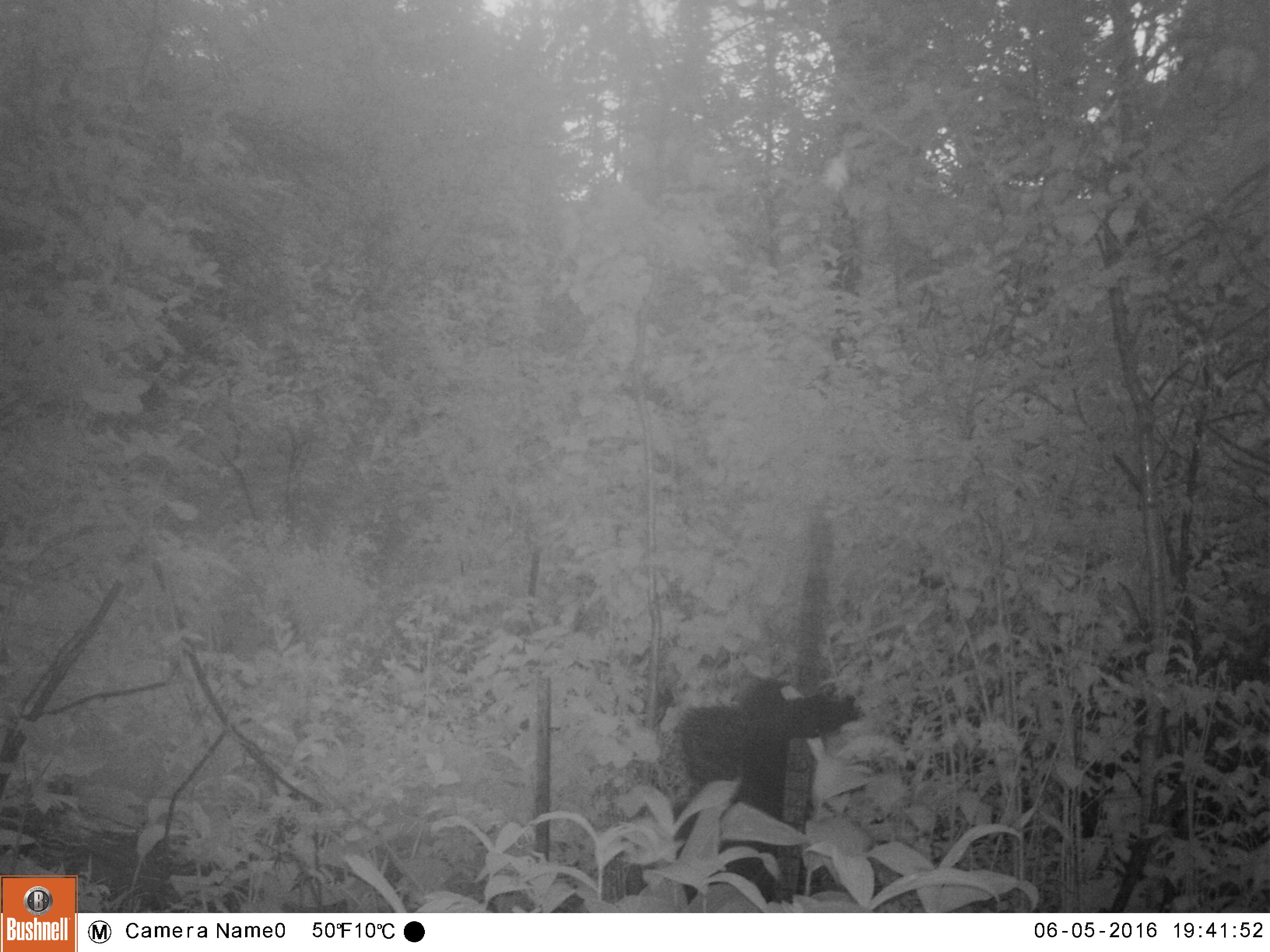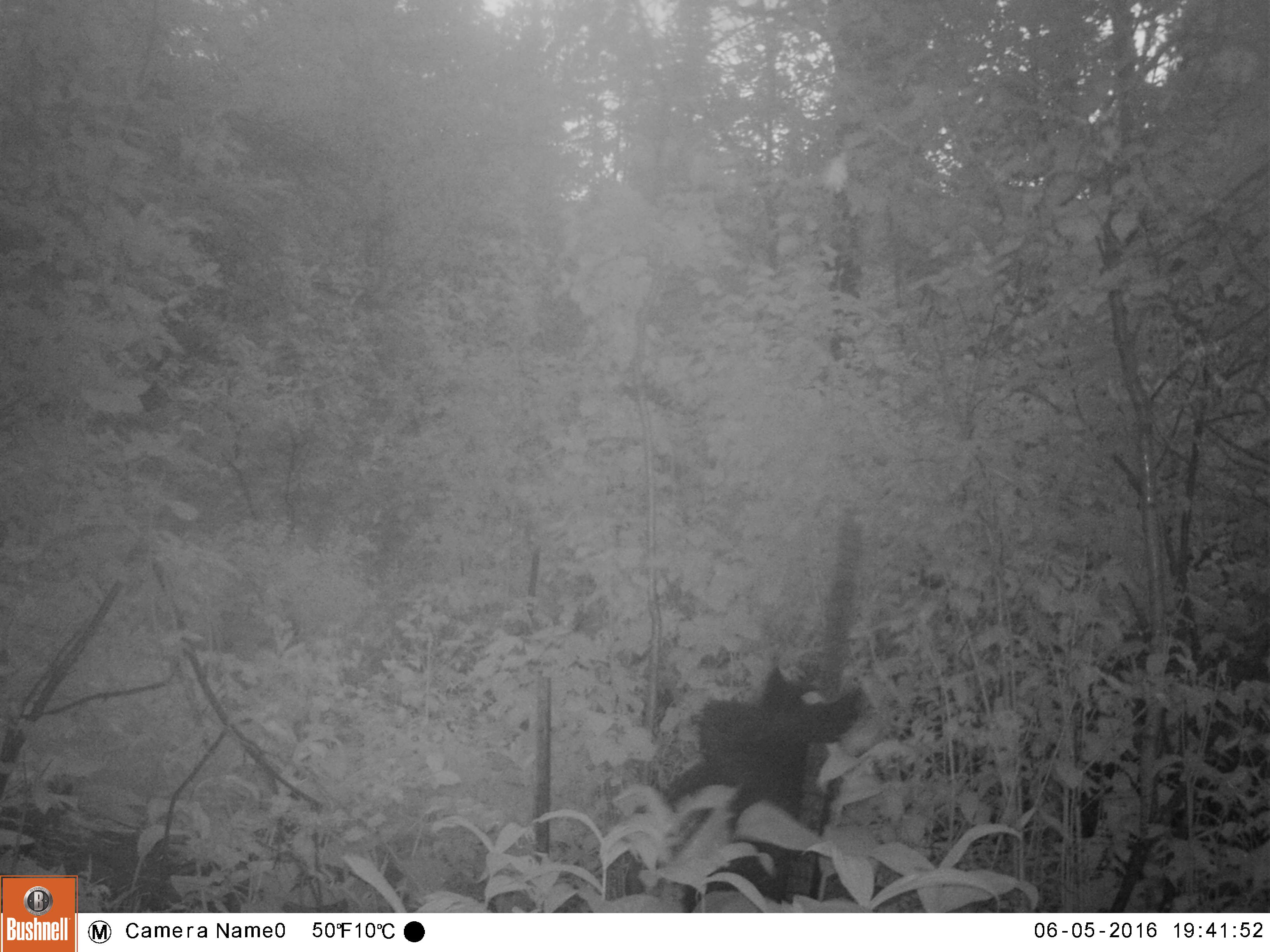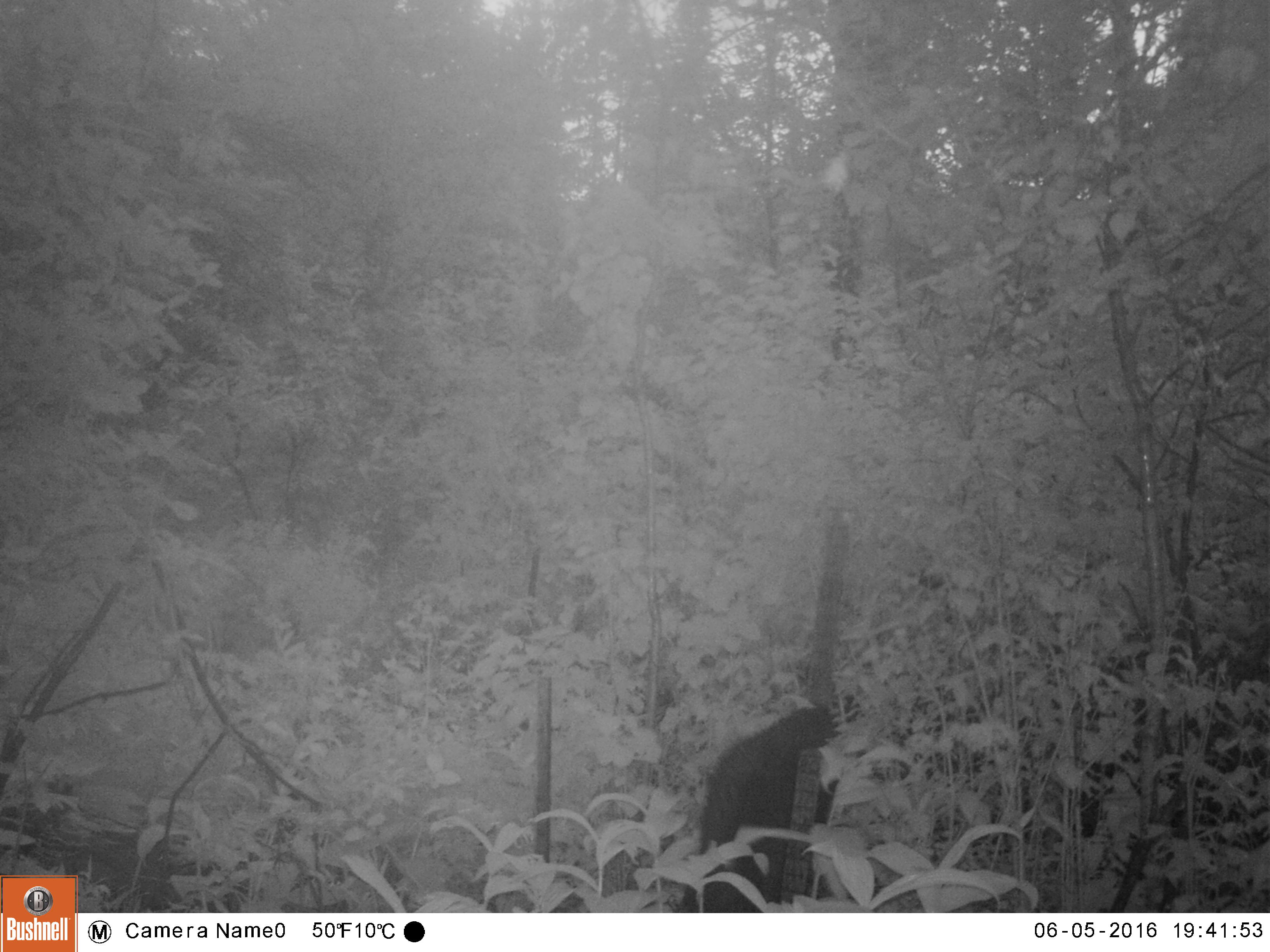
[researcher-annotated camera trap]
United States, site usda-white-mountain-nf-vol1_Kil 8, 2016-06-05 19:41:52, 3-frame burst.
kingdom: Animalia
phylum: Chordata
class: Mammalia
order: Carnivora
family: Ursidae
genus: Ursus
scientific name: Ursus americanus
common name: black bear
Black bear (Ursus americanus).